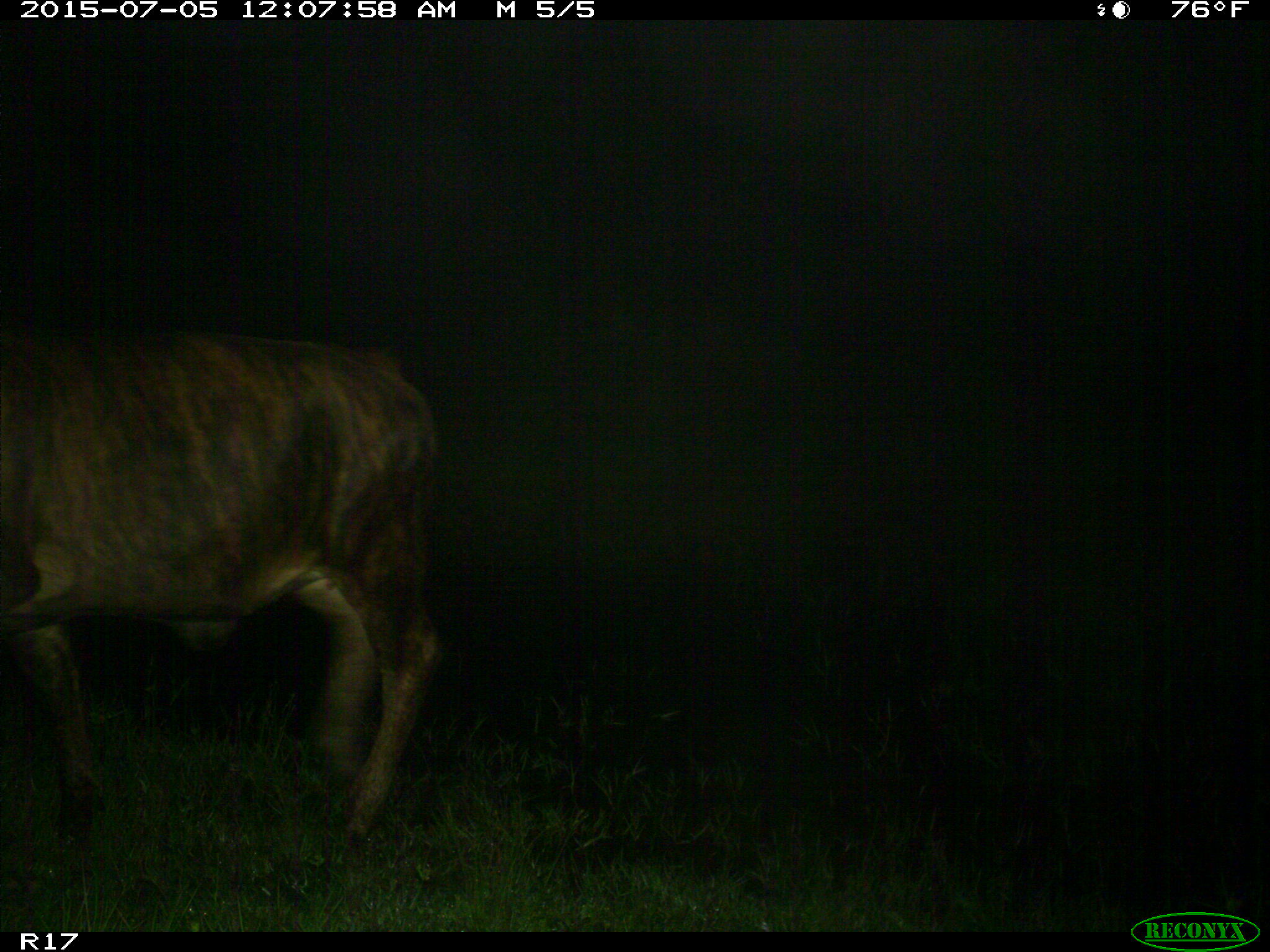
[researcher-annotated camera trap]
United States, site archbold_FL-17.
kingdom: Animalia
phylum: Chordata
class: Mammalia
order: Artiodactyla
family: Bovidae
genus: Bos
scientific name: Bos taurus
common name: domestic cow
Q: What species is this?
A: Bos taurus (domestic cow).